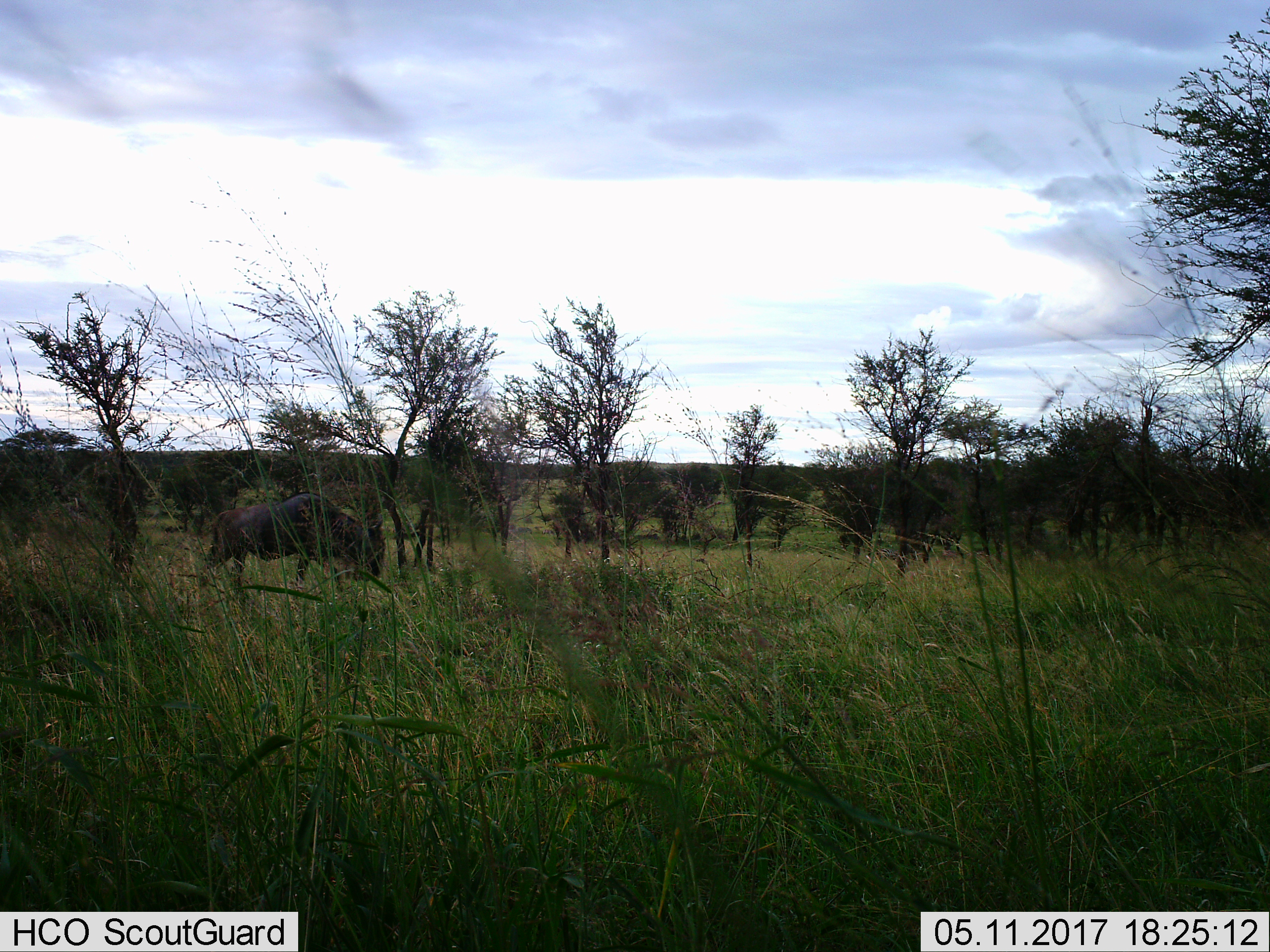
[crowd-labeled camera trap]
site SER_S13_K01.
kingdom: Animalia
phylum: Chordata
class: Mammalia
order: Artiodactyla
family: Bovidae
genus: Connochaetes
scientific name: Connochaetes taurinus taurinus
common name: blue wildebeest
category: wildebeestblue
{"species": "wildebeestblue (blue wildebeest) (Connochaetes taurinus taurinus)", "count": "1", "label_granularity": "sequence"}